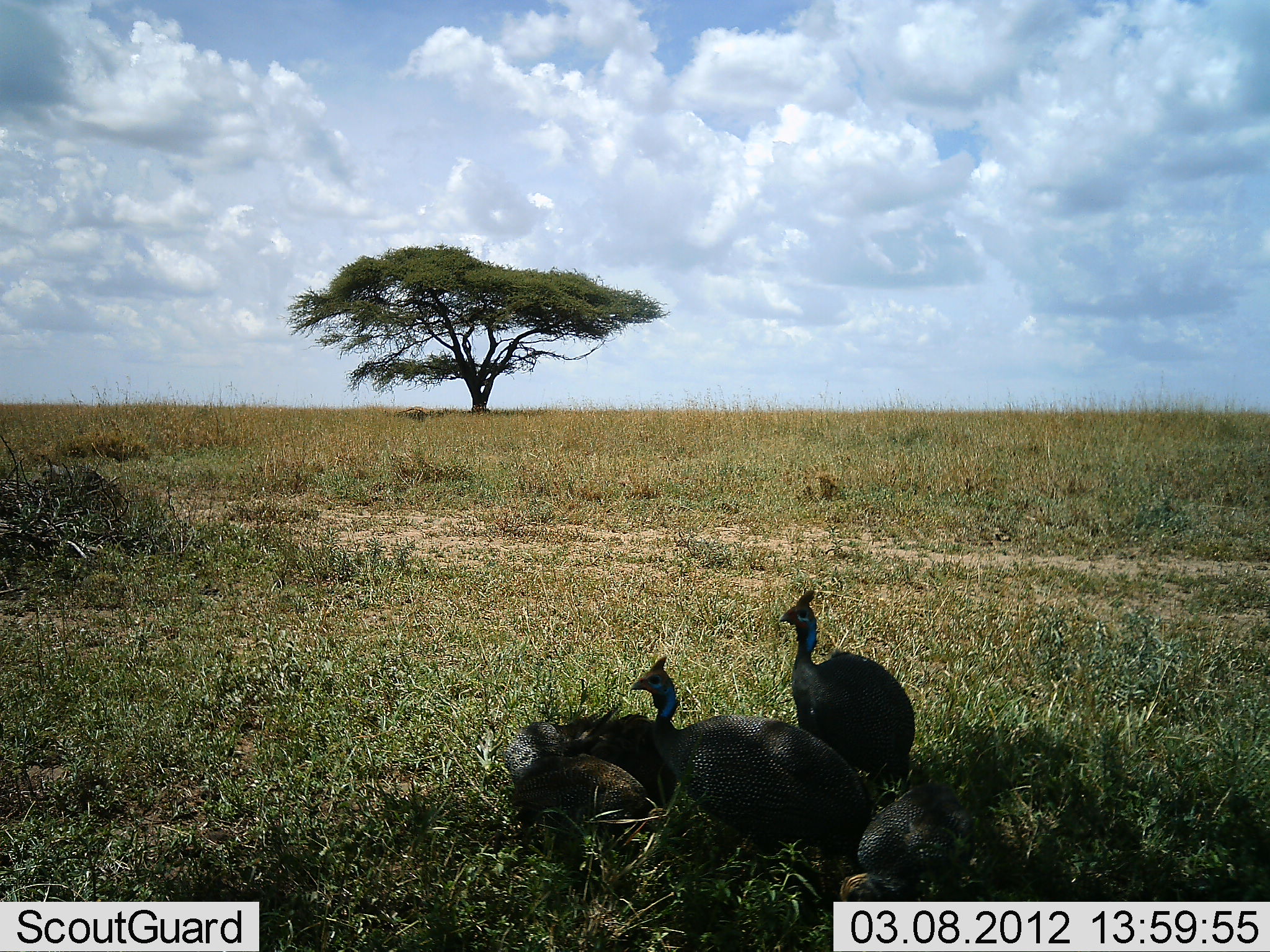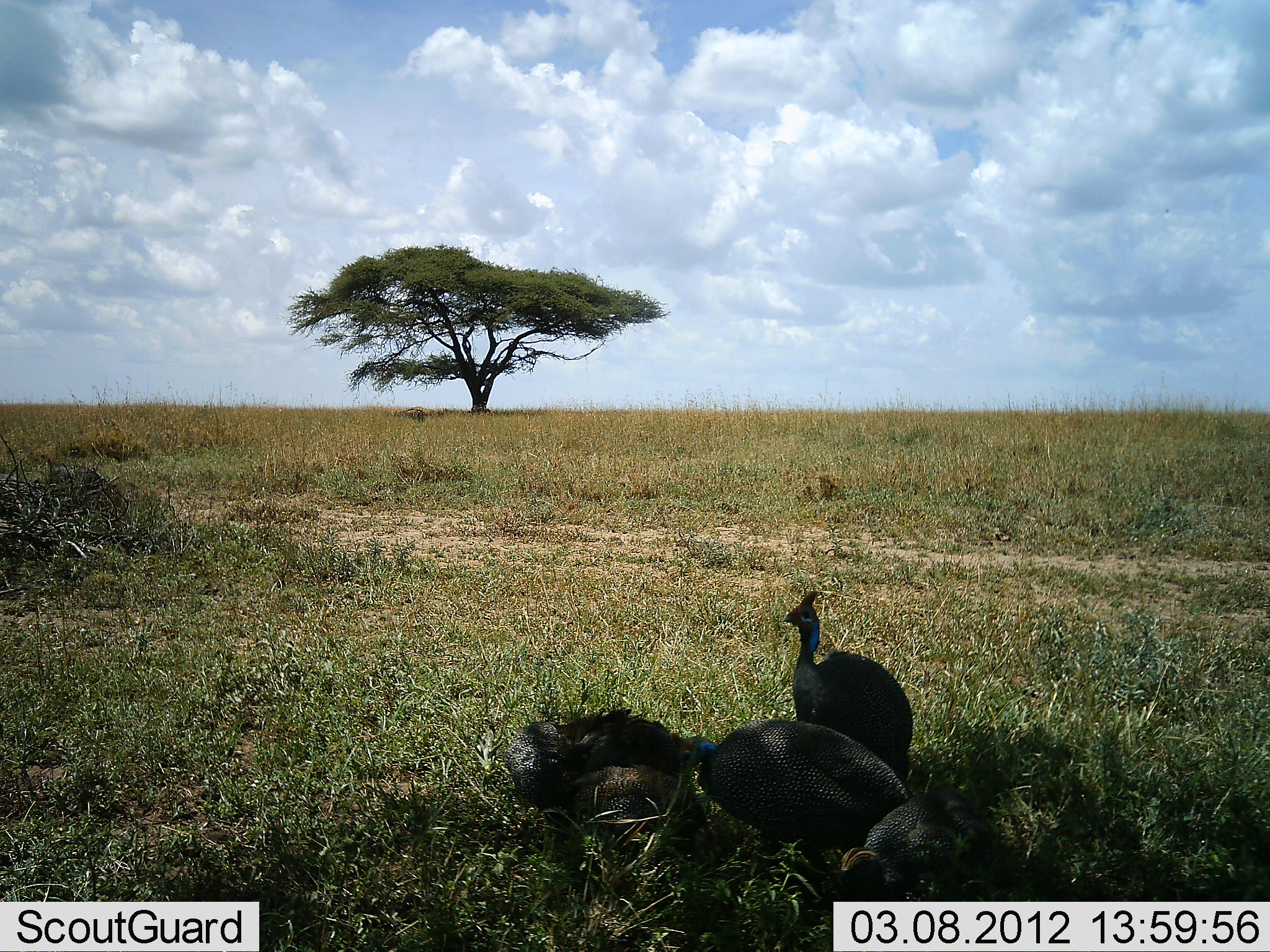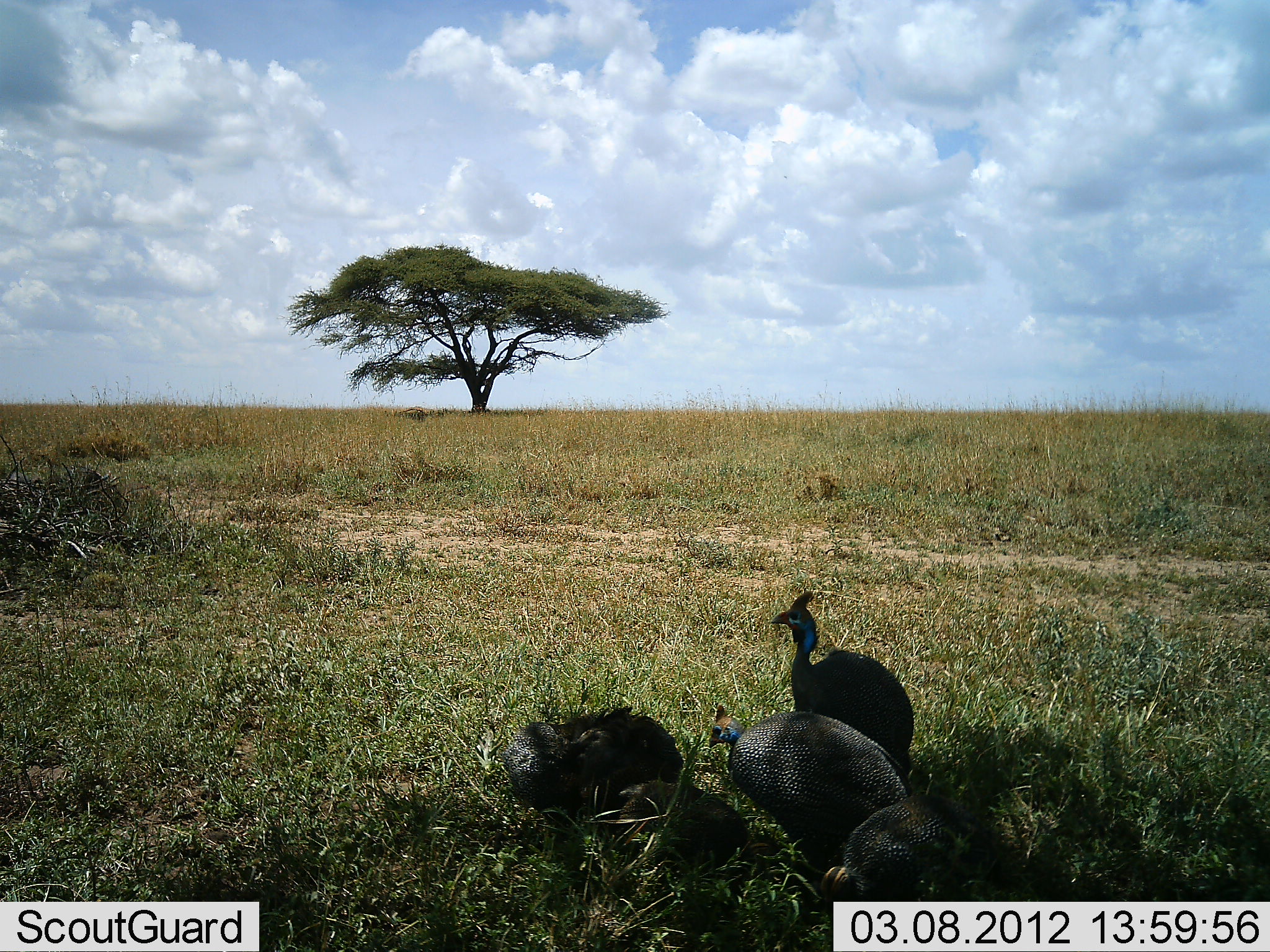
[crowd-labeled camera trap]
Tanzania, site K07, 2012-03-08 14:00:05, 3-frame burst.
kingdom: Animalia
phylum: Chordata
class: Aves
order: Galliformes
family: Numididae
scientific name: Numididae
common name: guinea fowl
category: guineafowl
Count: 5.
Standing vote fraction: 61%.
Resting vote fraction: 17%.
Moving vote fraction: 22%.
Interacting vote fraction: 11%.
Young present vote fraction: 17%.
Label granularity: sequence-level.